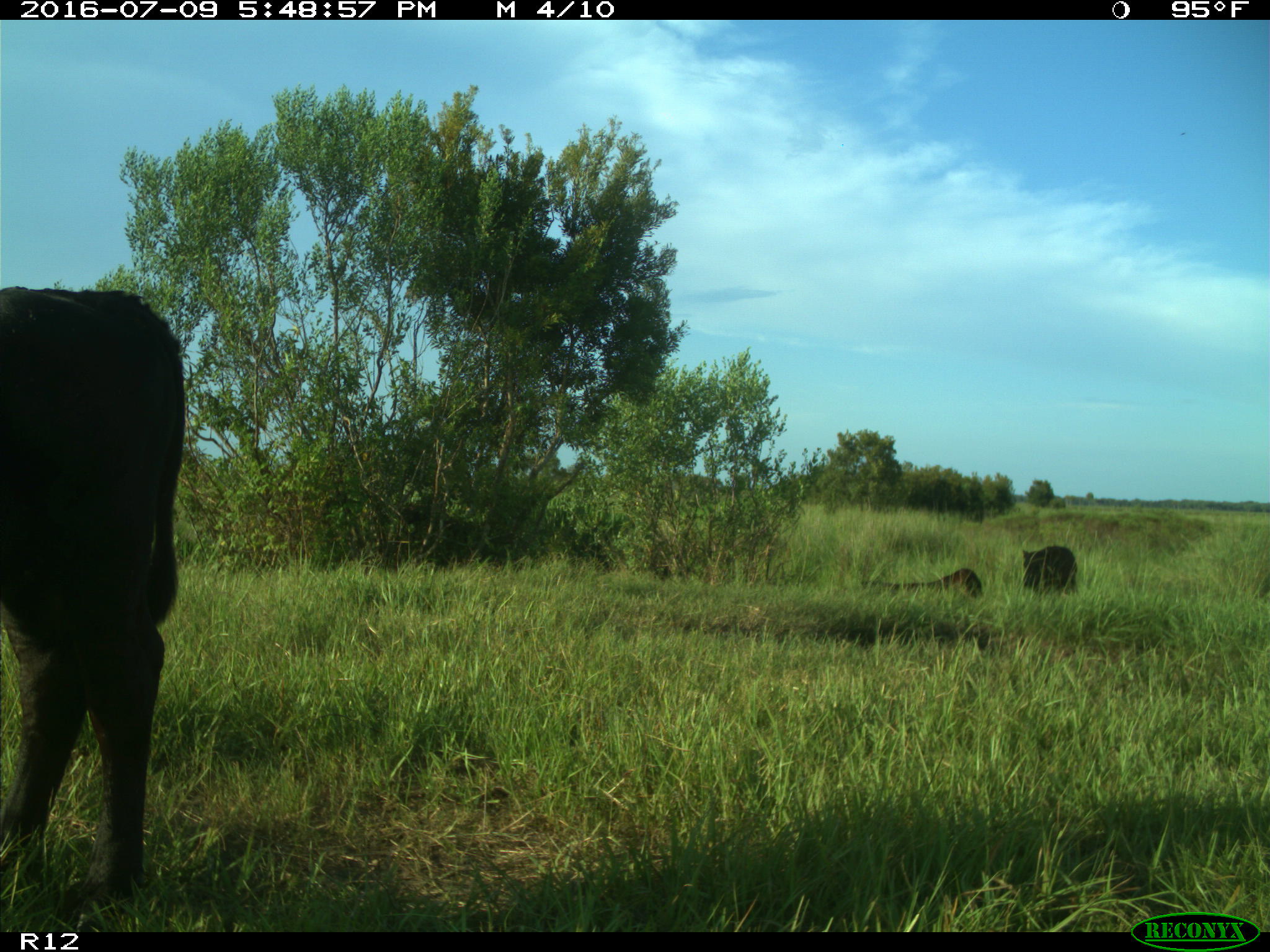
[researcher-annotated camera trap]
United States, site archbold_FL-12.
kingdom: Animalia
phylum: Chordata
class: Mammalia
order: Artiodactyla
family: Bovidae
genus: Bos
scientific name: Bos taurus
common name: domestic cow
Bos taurus (domestic cow).